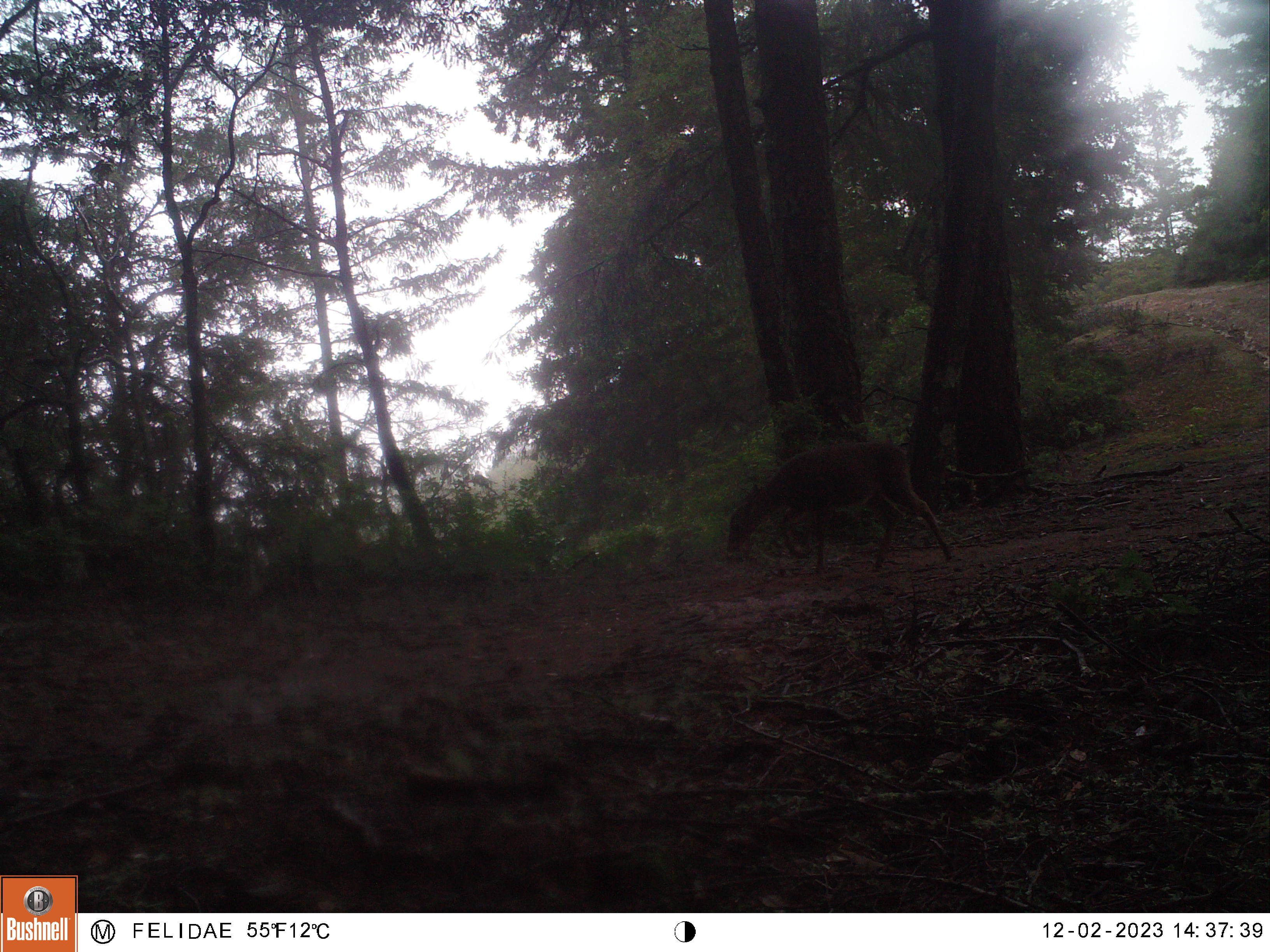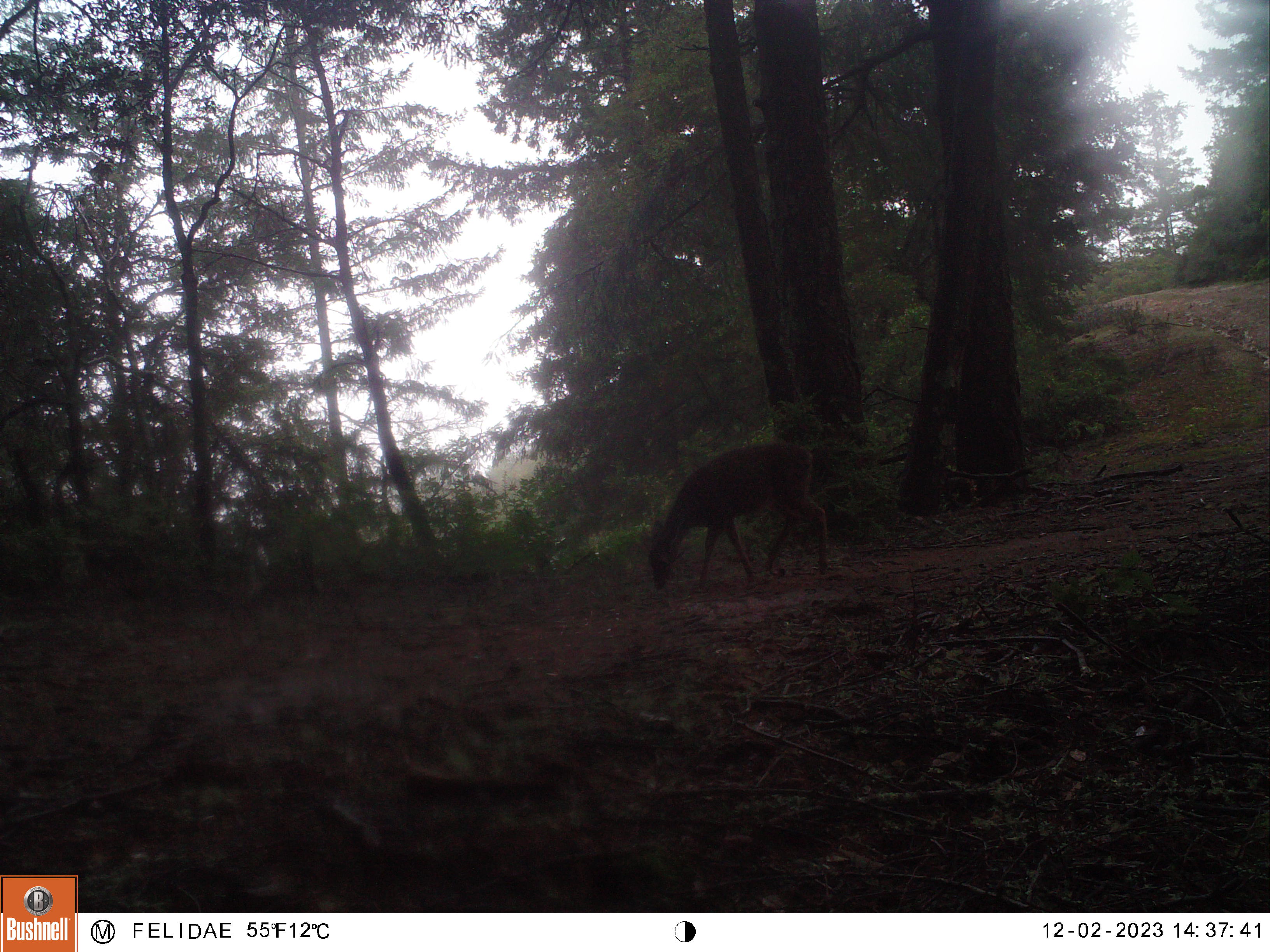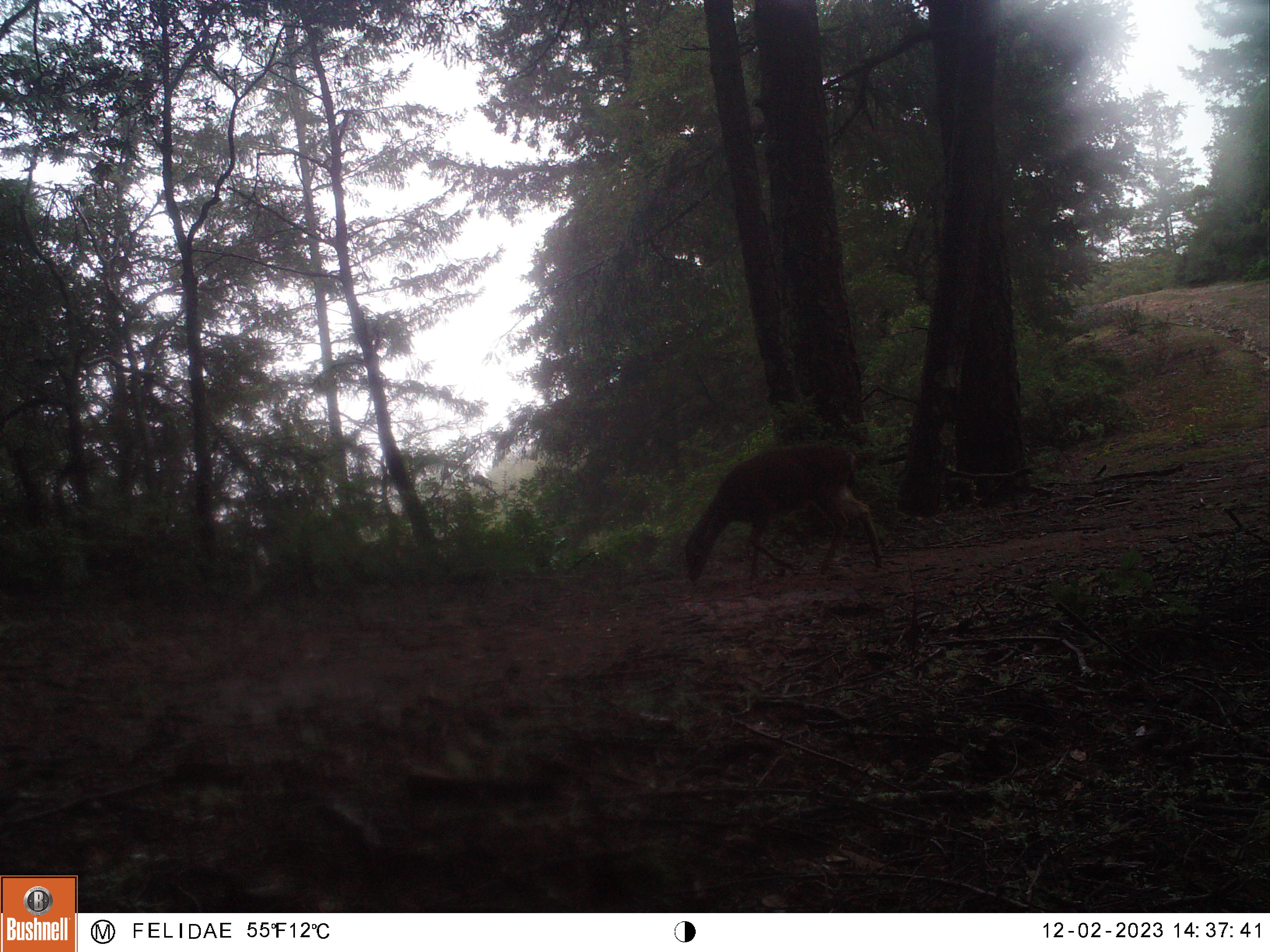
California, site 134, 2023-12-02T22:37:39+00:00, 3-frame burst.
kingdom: Animalia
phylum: Chordata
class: Mammalia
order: Artiodactyla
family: Cervidae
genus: Odocoileus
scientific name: Odocoileus hemionus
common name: mule deer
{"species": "mule deer (Odocoileus hemionus)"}